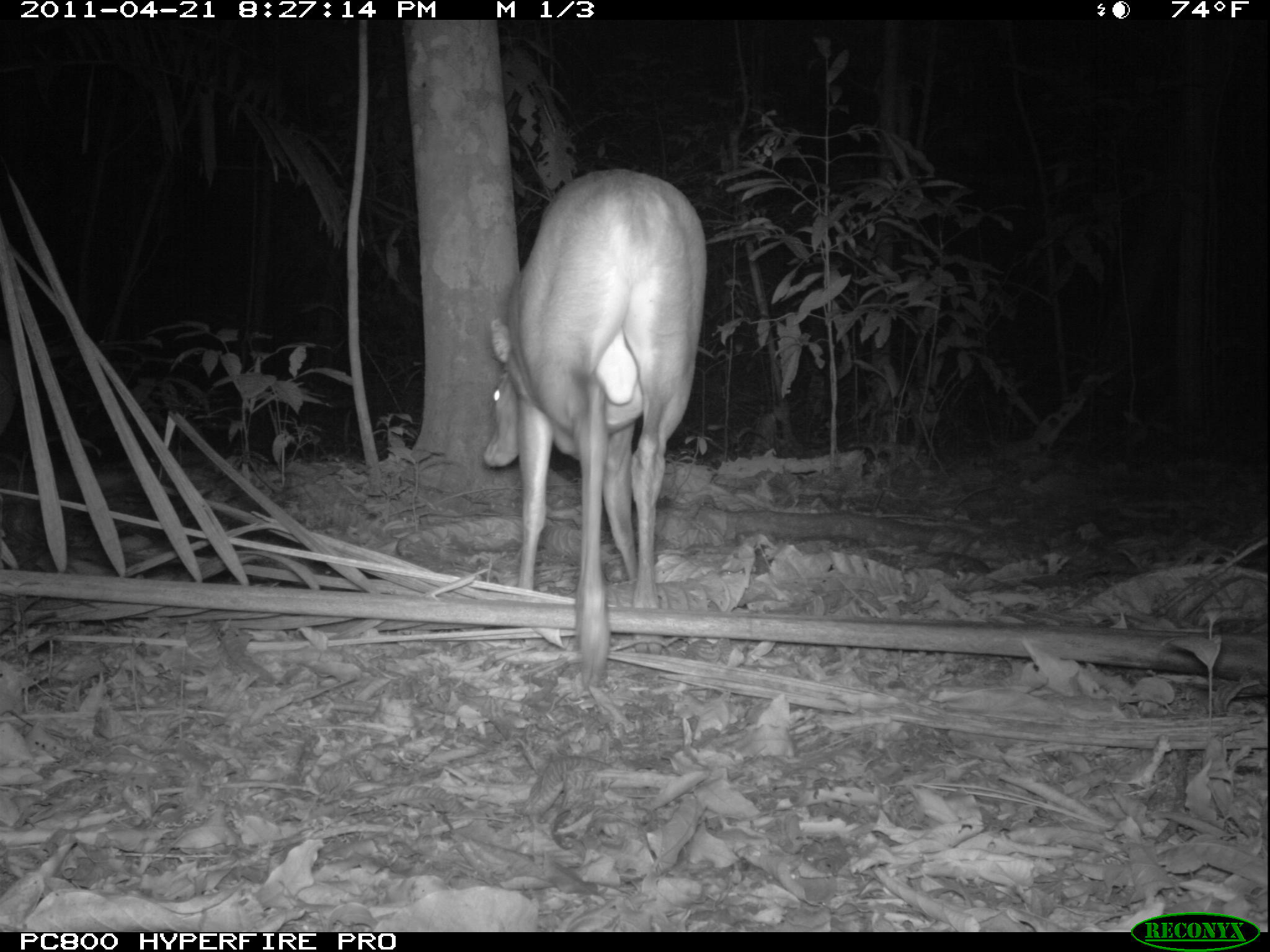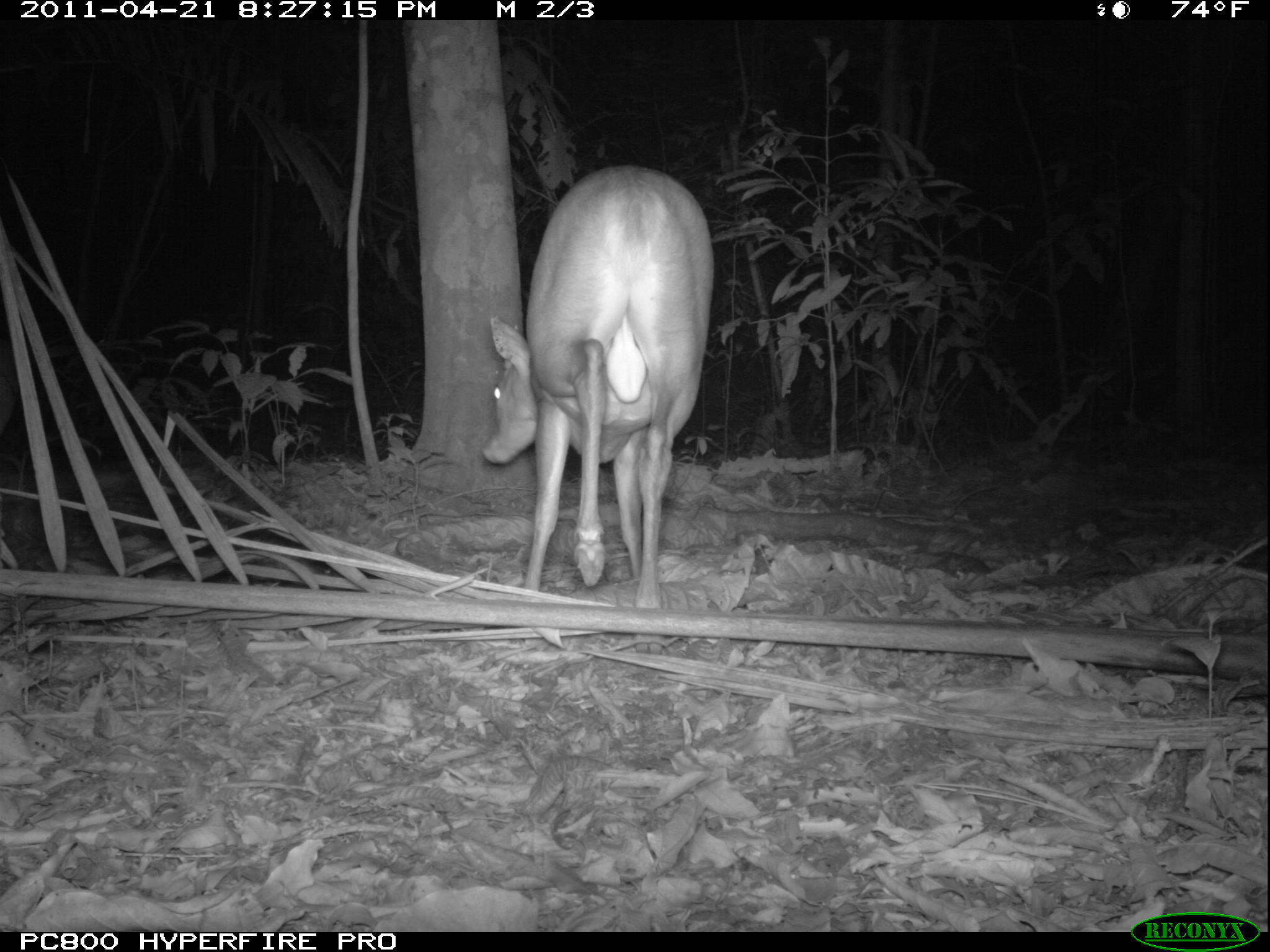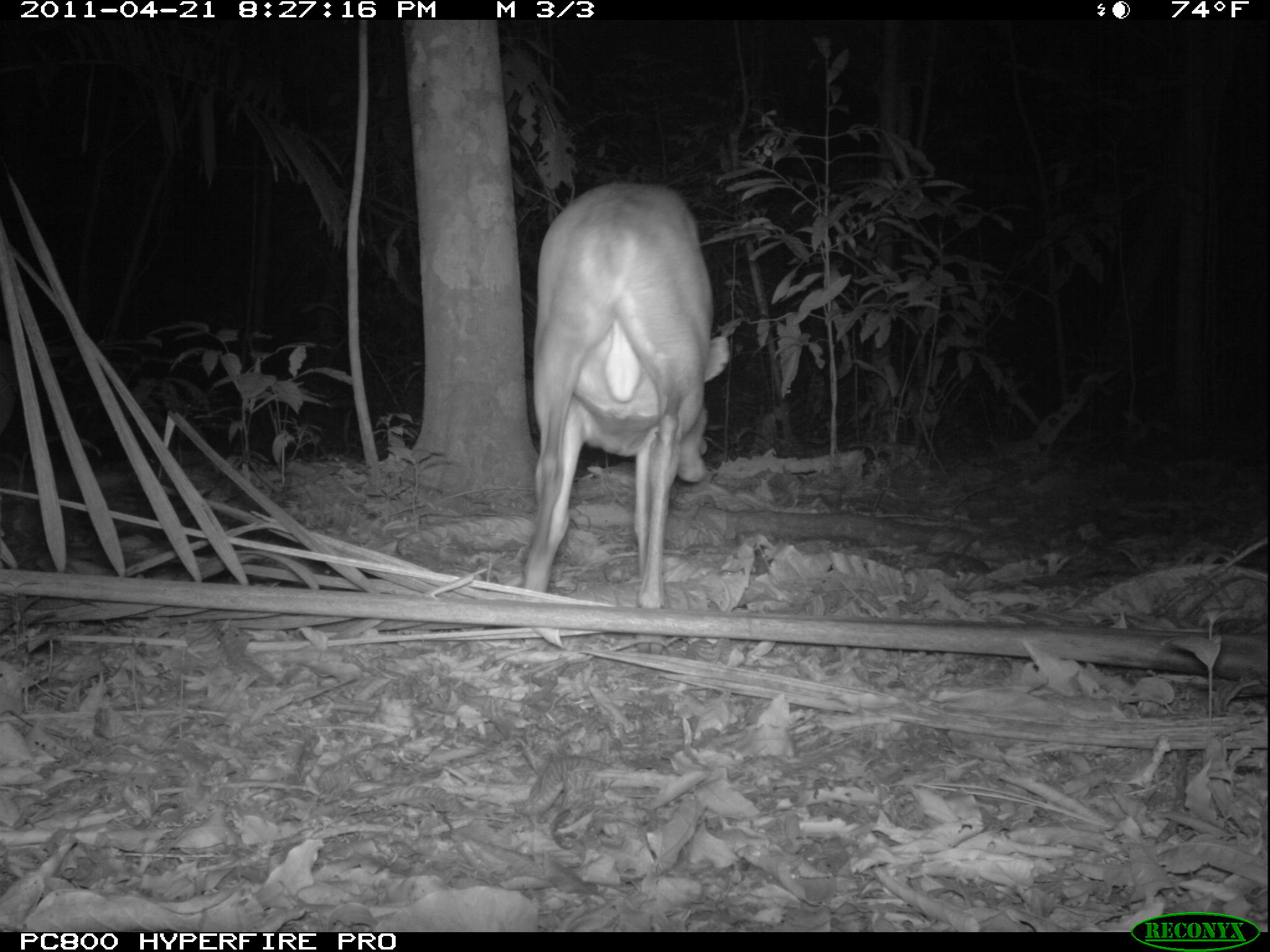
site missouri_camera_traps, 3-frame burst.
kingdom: Animalia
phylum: Chordata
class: Mammalia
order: Artiodactyla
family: Cervidae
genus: Mazama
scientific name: Mazama americana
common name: red brocket deer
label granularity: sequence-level